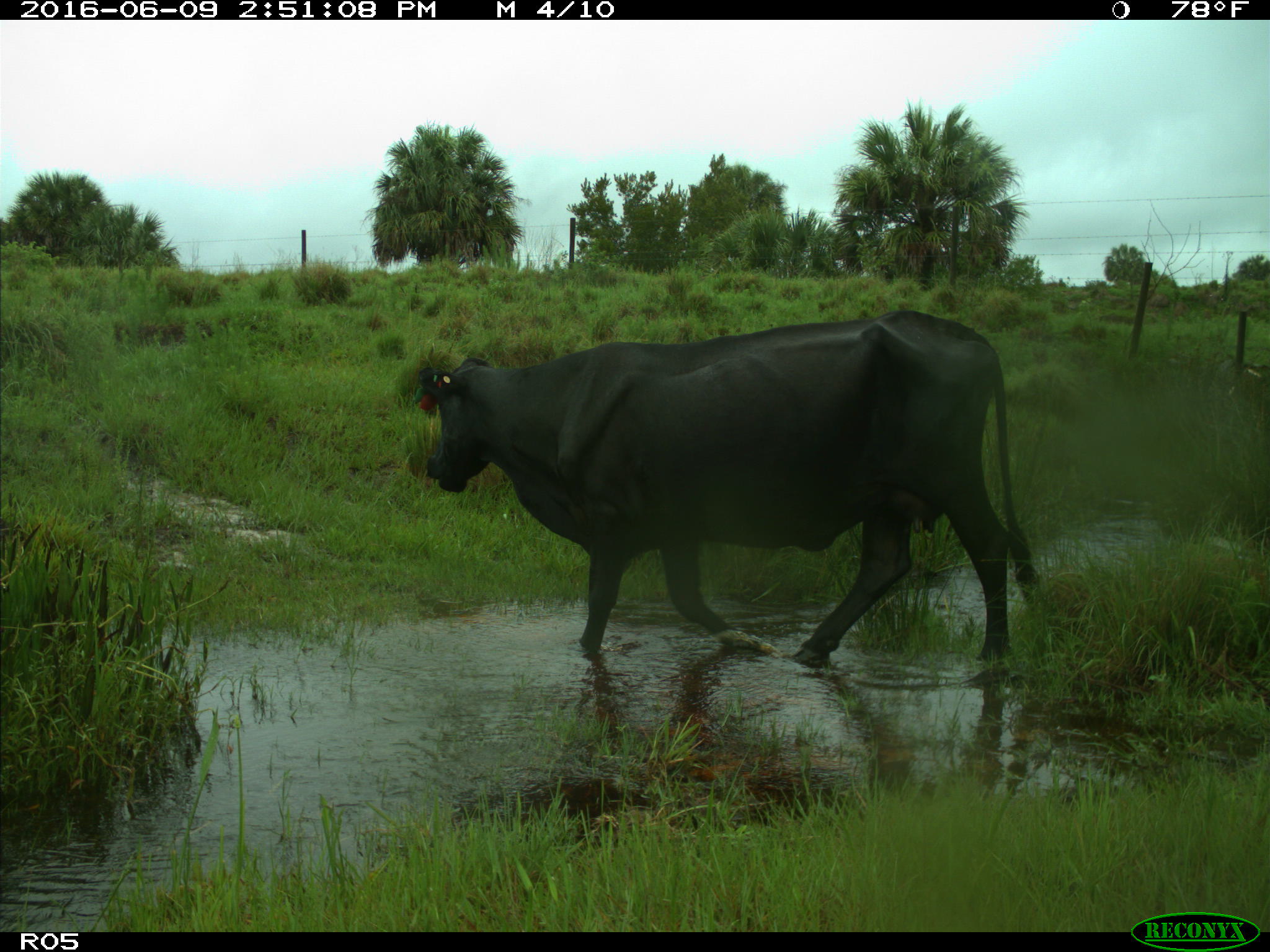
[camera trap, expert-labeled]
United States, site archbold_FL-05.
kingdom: Animalia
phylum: Chordata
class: Mammalia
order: Artiodactyla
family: Bovidae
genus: Bos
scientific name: Bos taurus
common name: domestic cow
Bos taurus (domestic cow).